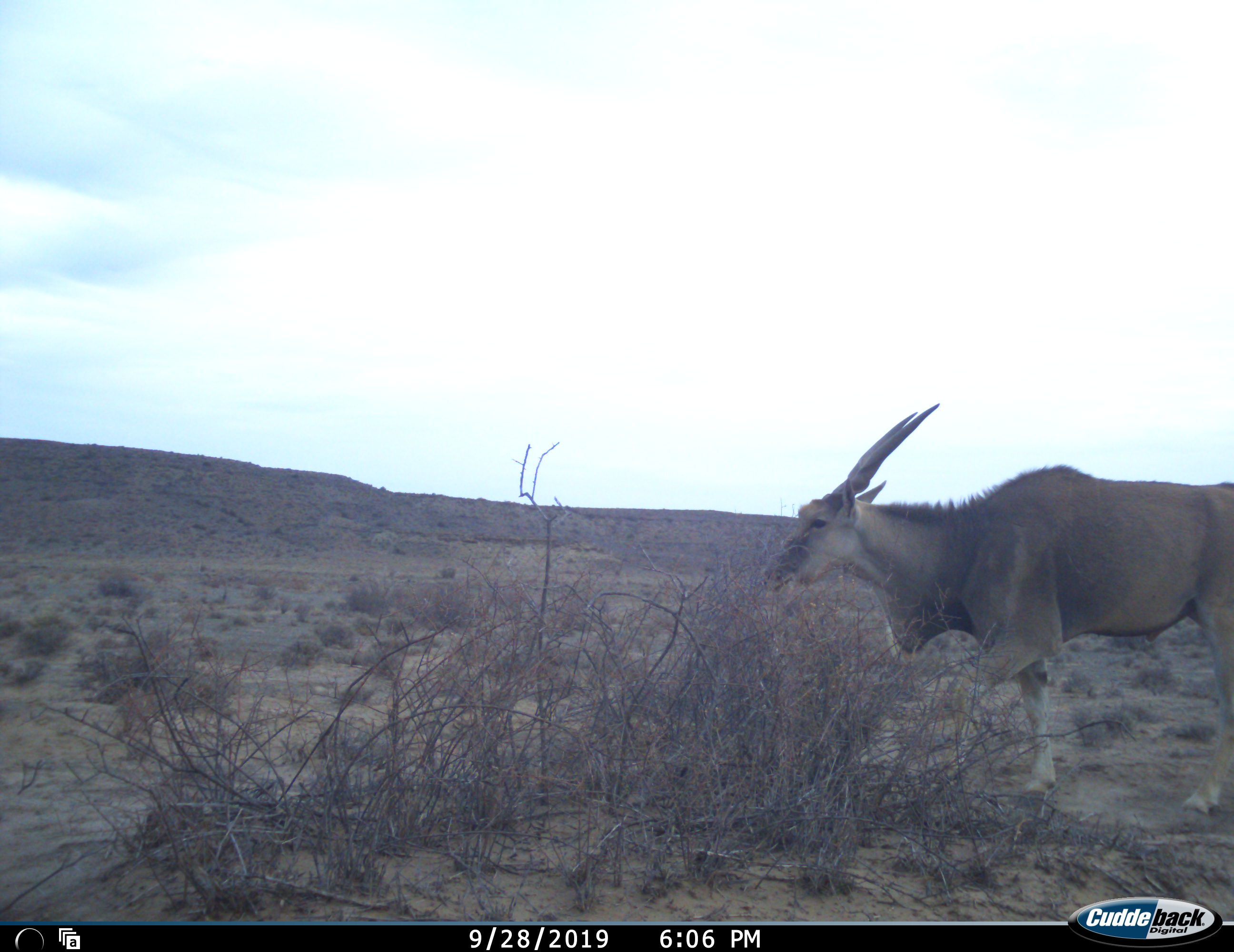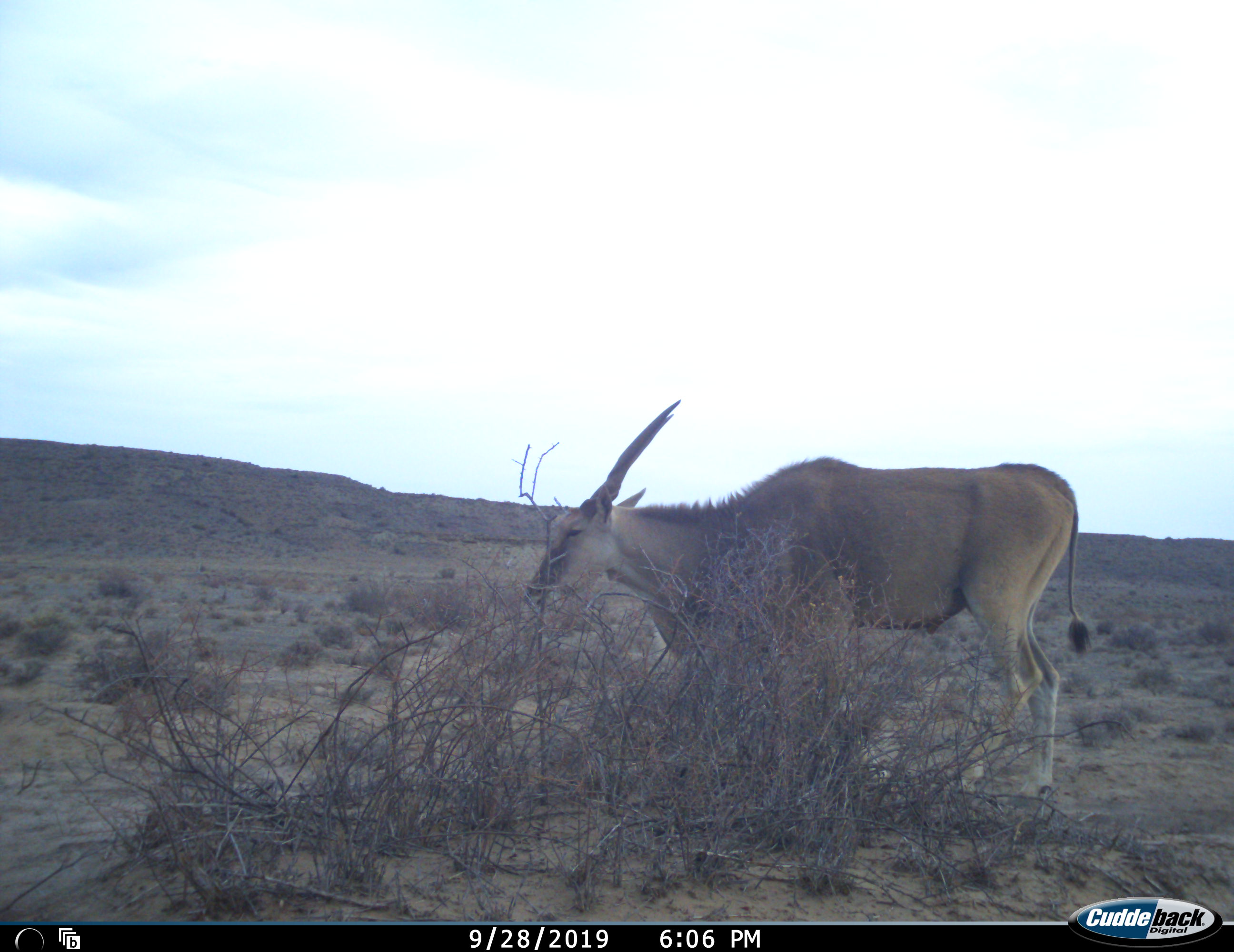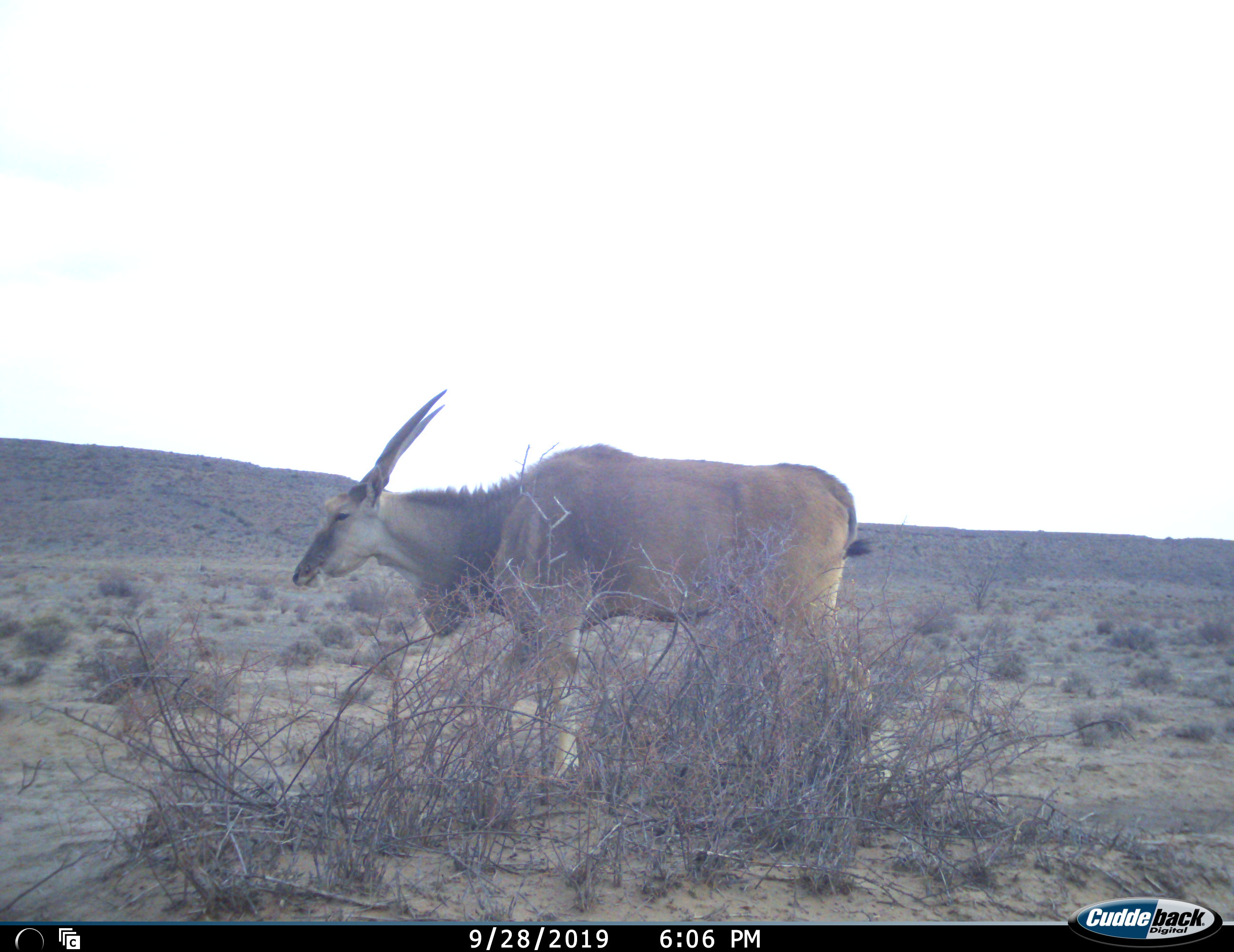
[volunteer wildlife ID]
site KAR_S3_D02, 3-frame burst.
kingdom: Animalia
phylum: Chordata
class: Mammalia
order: Artiodactyla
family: Bovidae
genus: Tragelaphus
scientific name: Tragelaphus oryx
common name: eland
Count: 1.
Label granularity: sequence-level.